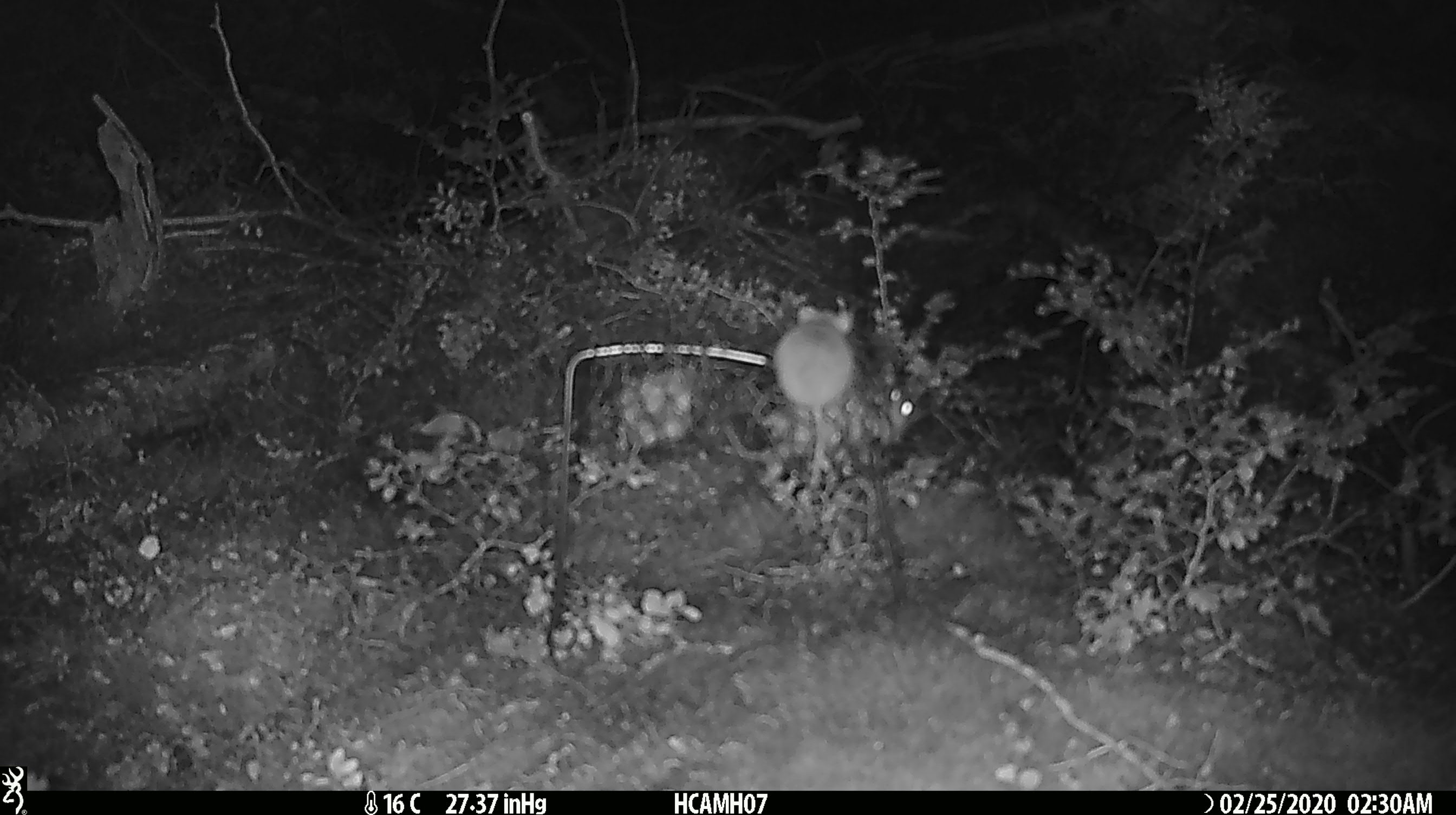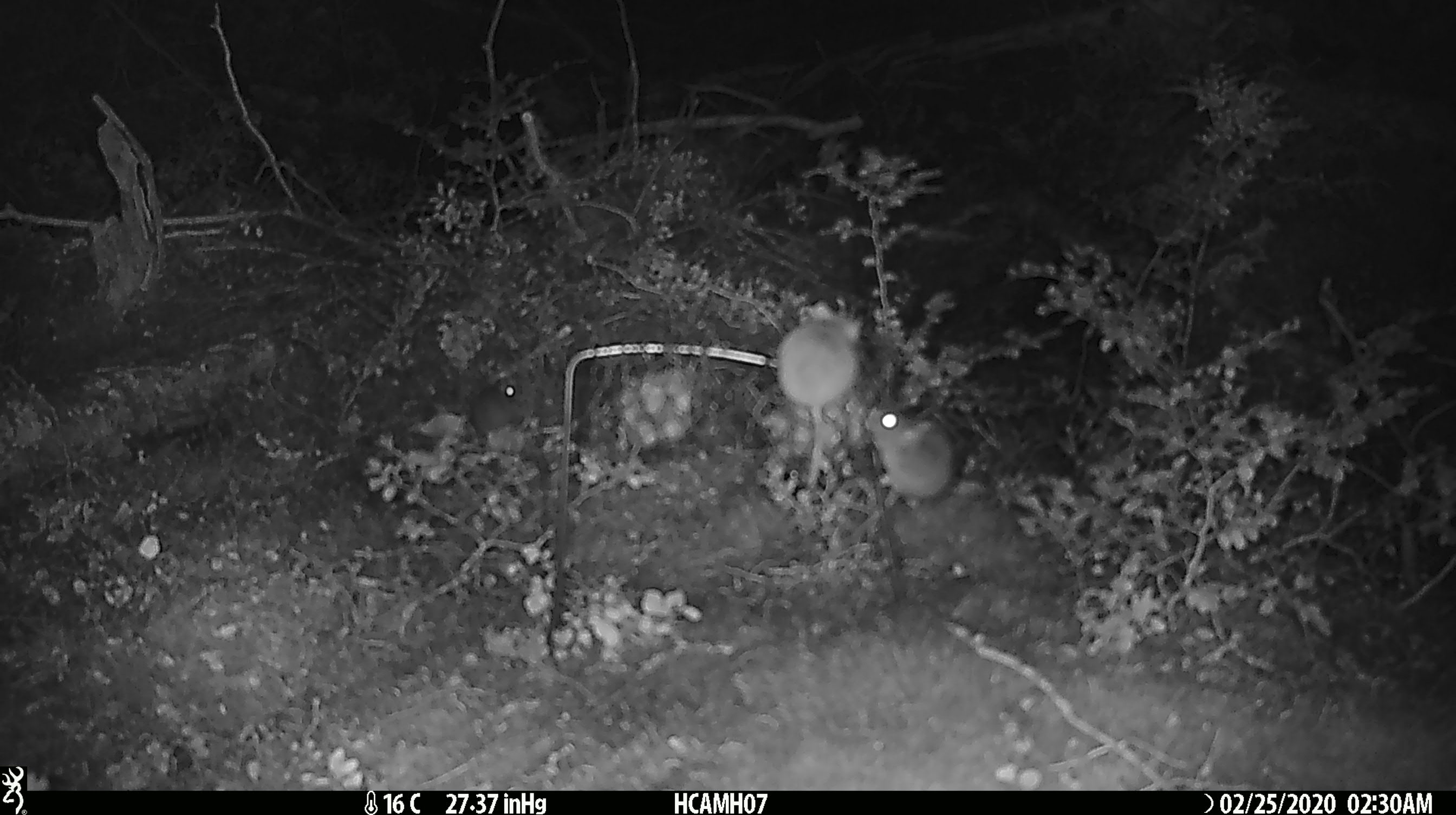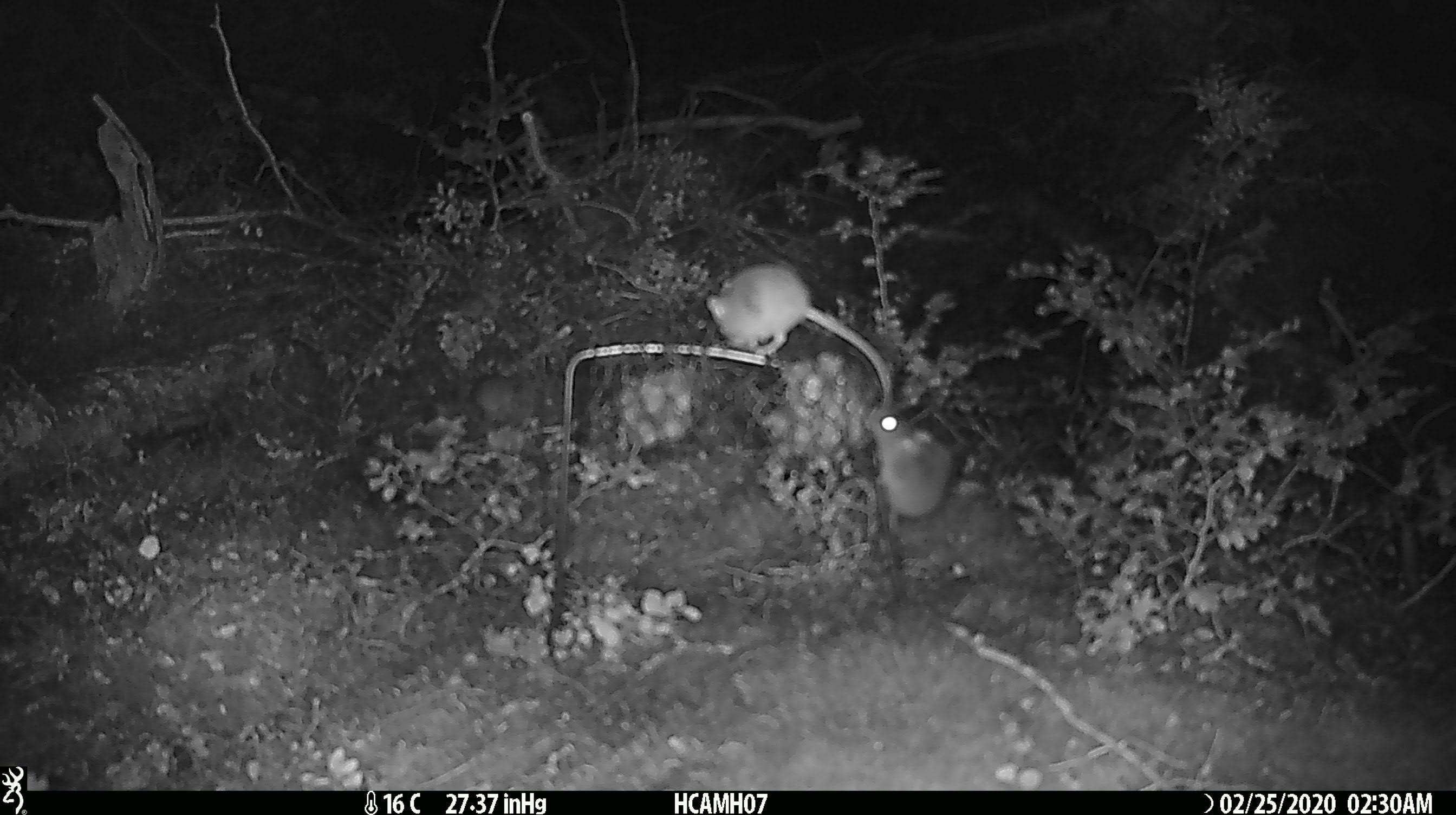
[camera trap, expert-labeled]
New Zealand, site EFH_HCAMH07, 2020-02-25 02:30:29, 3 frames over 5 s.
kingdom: Animalia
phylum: Chordata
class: Mammalia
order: Rodentia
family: Muridae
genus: Mus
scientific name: Mus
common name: mouse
Mouse (Mus).